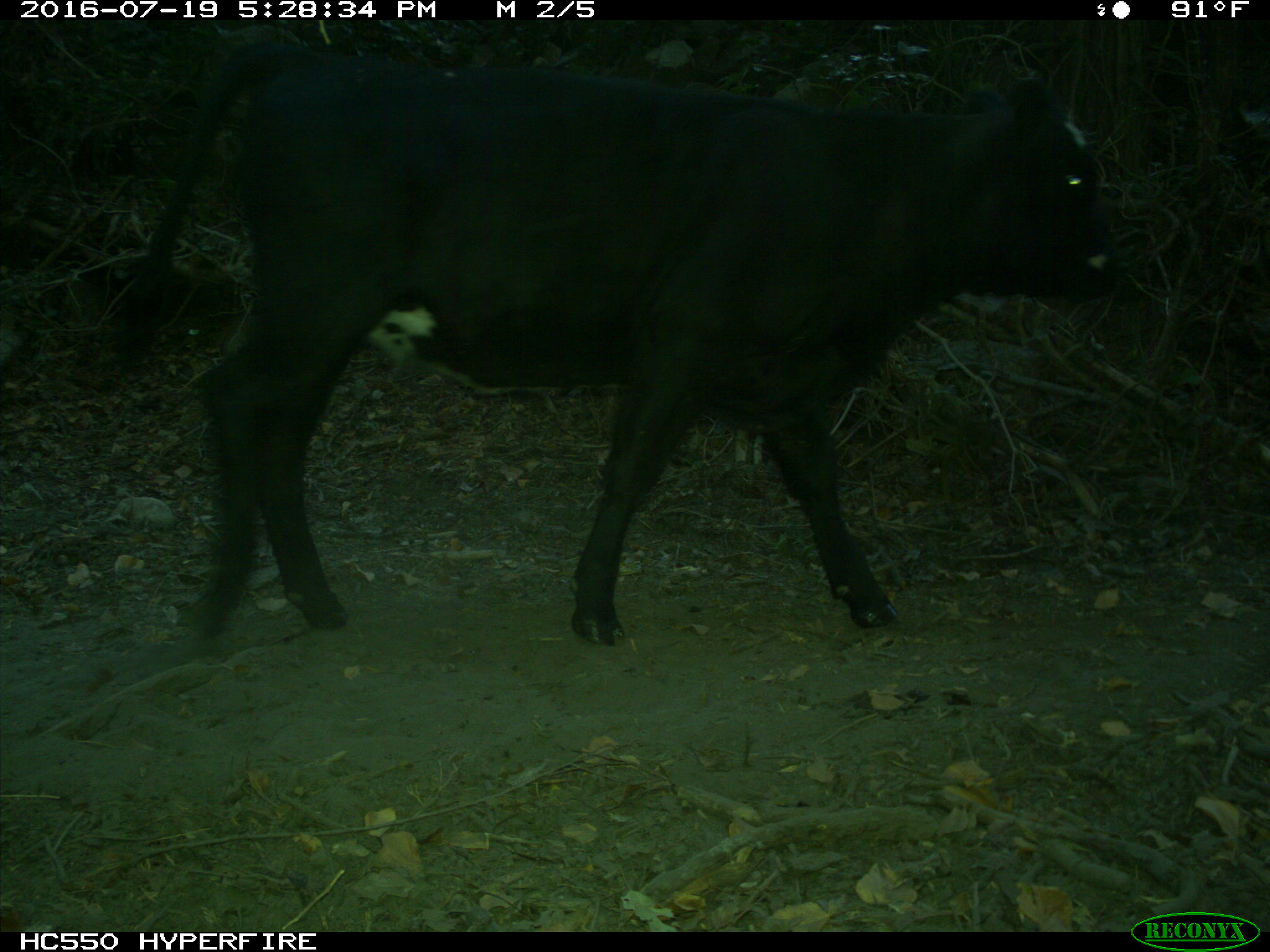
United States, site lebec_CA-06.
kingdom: Animalia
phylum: Chordata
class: Mammalia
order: Artiodactyla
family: Bovidae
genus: Bos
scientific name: Bos taurus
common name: domestic cow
Bos taurus (domestic cow).